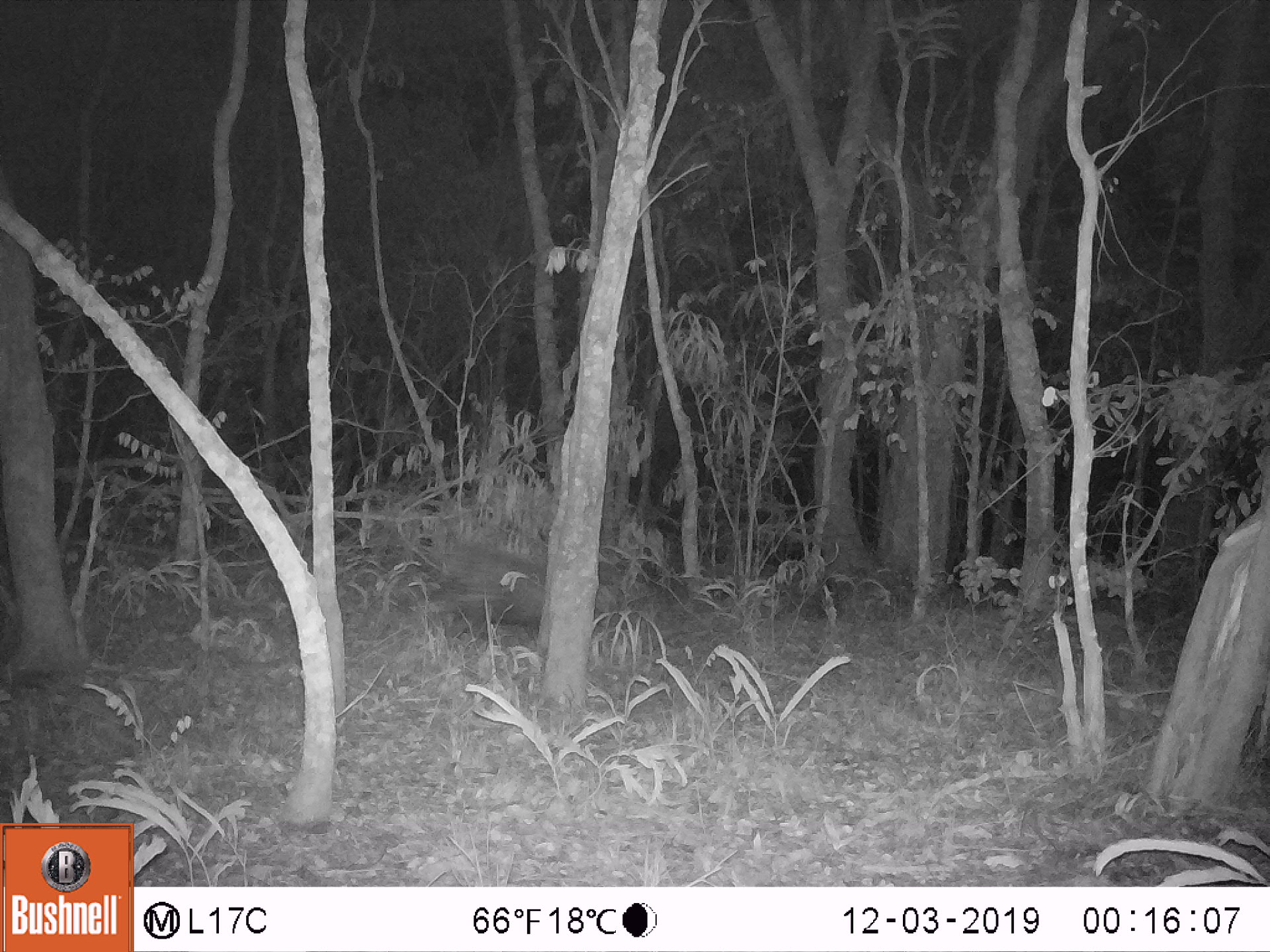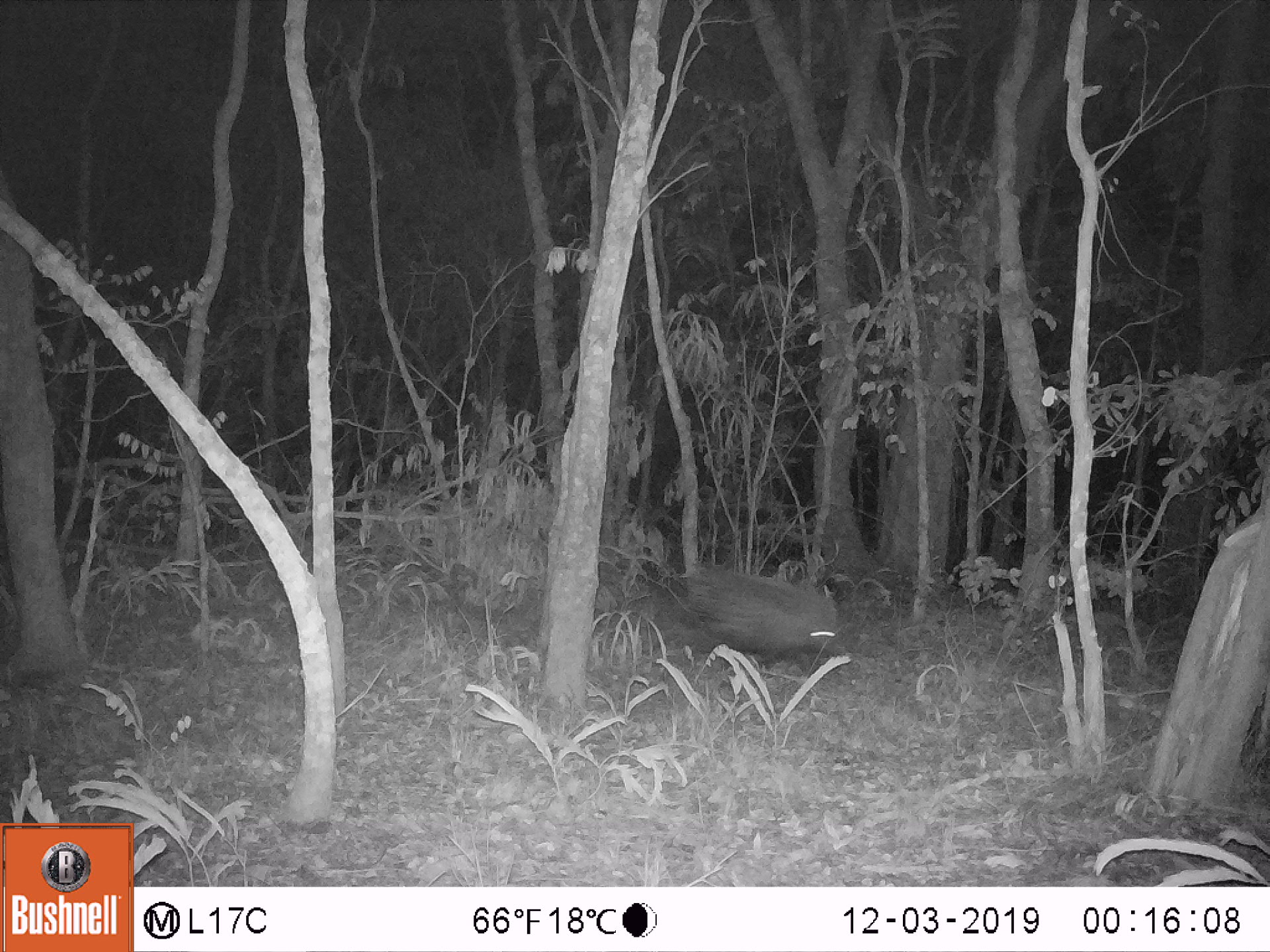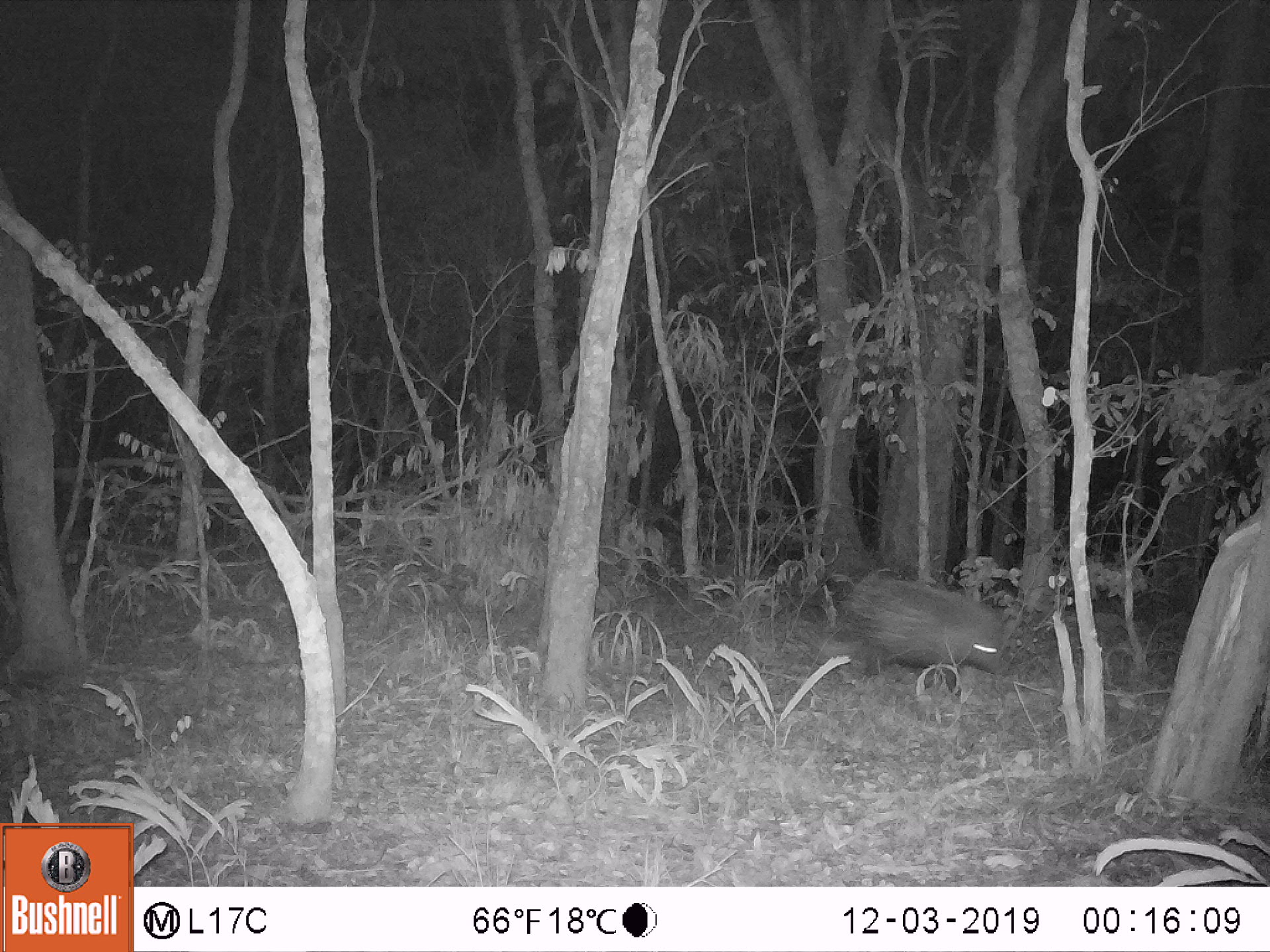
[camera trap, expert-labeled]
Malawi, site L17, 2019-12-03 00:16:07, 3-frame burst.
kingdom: Animalia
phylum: Chordata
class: Mammalia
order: Artiodactyla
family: Suidae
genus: Potamochoerus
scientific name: Potamochoerus larvatus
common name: bushpig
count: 1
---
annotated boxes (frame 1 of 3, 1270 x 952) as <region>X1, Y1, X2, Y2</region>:
bushpig: <region>416, 515, 546, 634</region>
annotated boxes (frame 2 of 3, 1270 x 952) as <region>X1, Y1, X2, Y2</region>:
bushpig: <region>657, 546, 853, 685</region>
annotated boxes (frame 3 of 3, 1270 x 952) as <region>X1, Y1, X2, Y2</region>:
bushpig: <region>827, 561, 1019, 697</region>